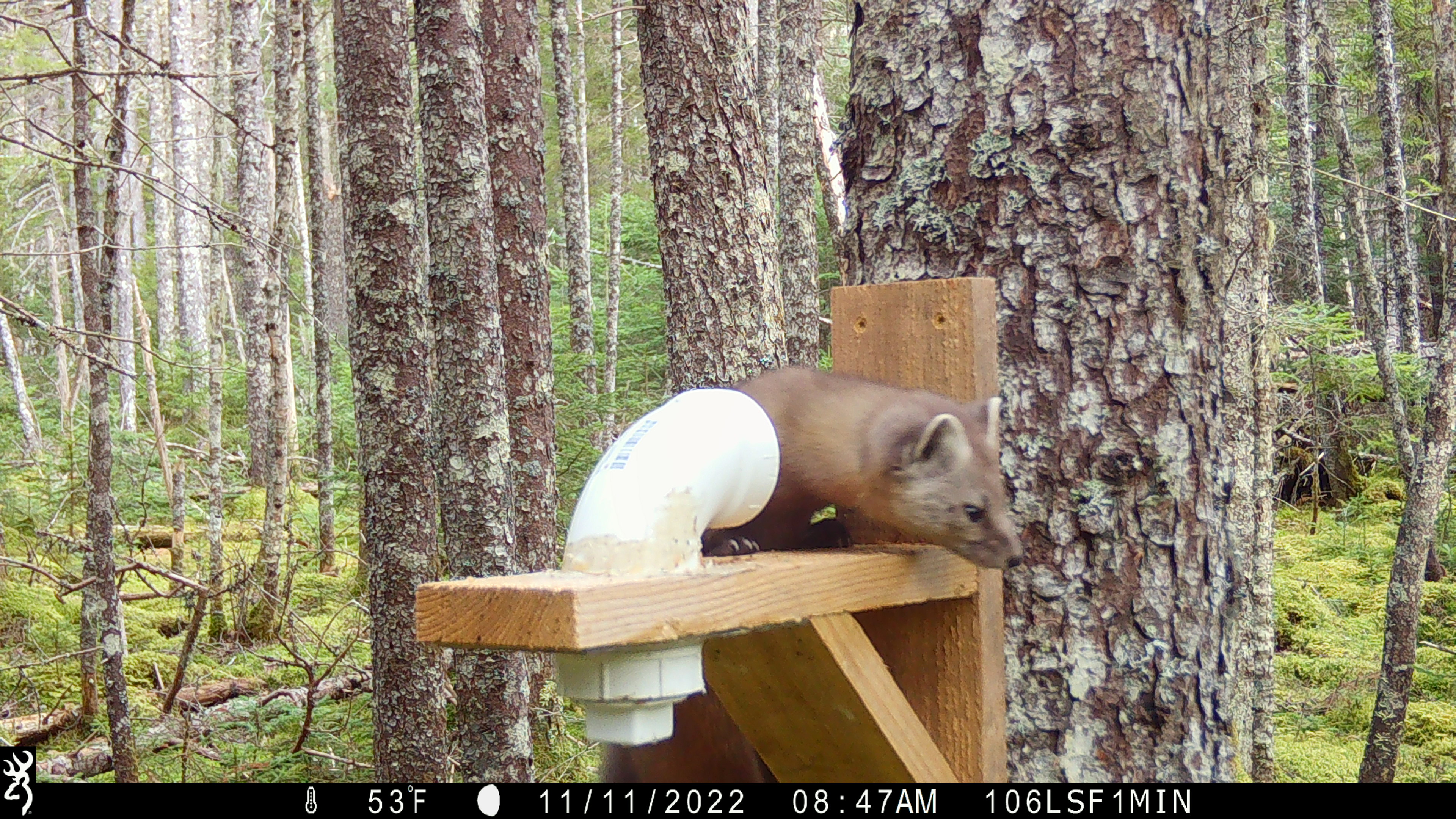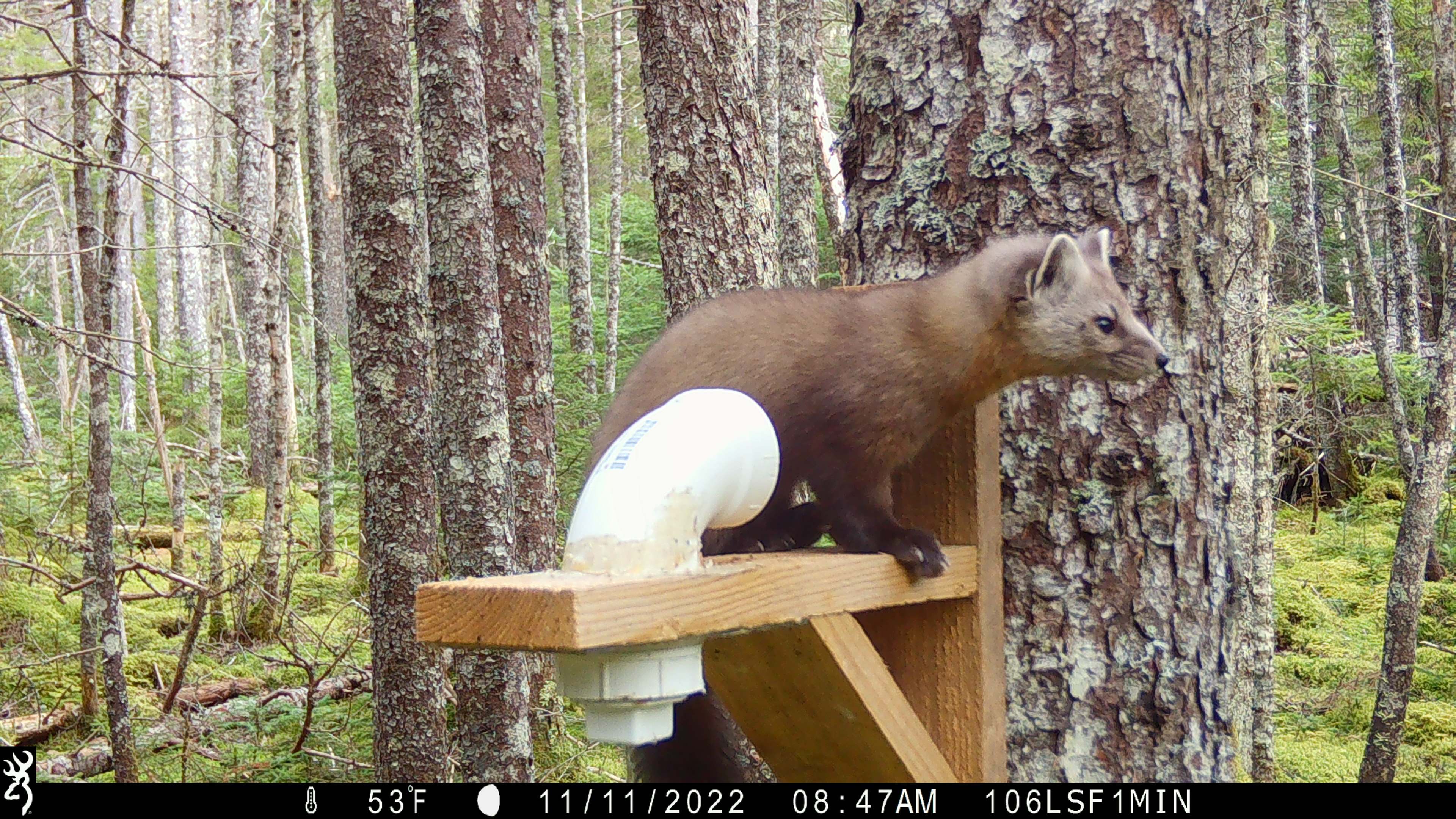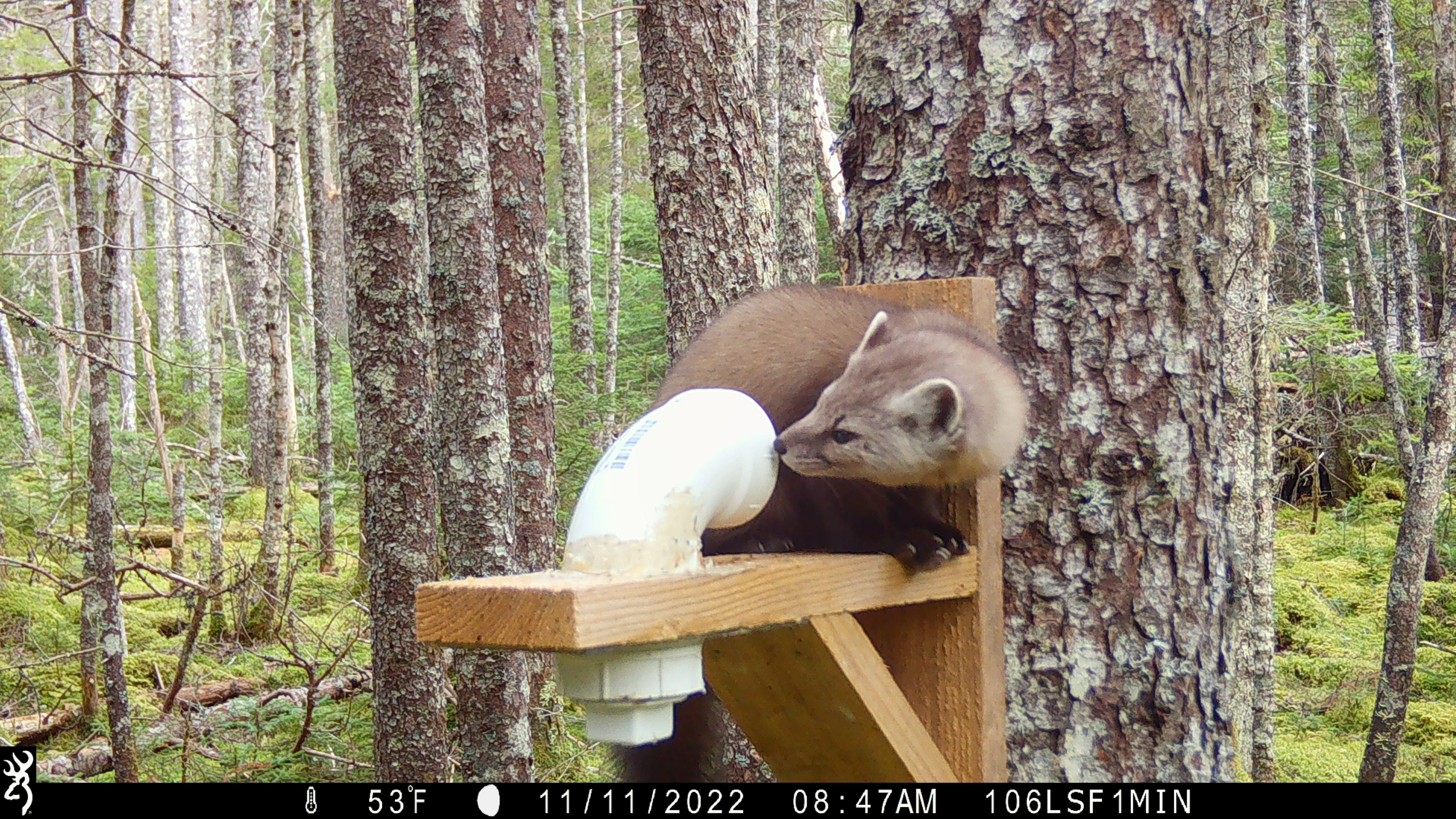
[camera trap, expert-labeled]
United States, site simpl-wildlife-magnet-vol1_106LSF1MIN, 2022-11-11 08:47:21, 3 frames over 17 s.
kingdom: Animalia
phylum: Chordata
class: Mammalia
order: Carnivora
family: Mustelidae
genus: Martes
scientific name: Martes americana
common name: american marten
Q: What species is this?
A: American marten (Martes americana).